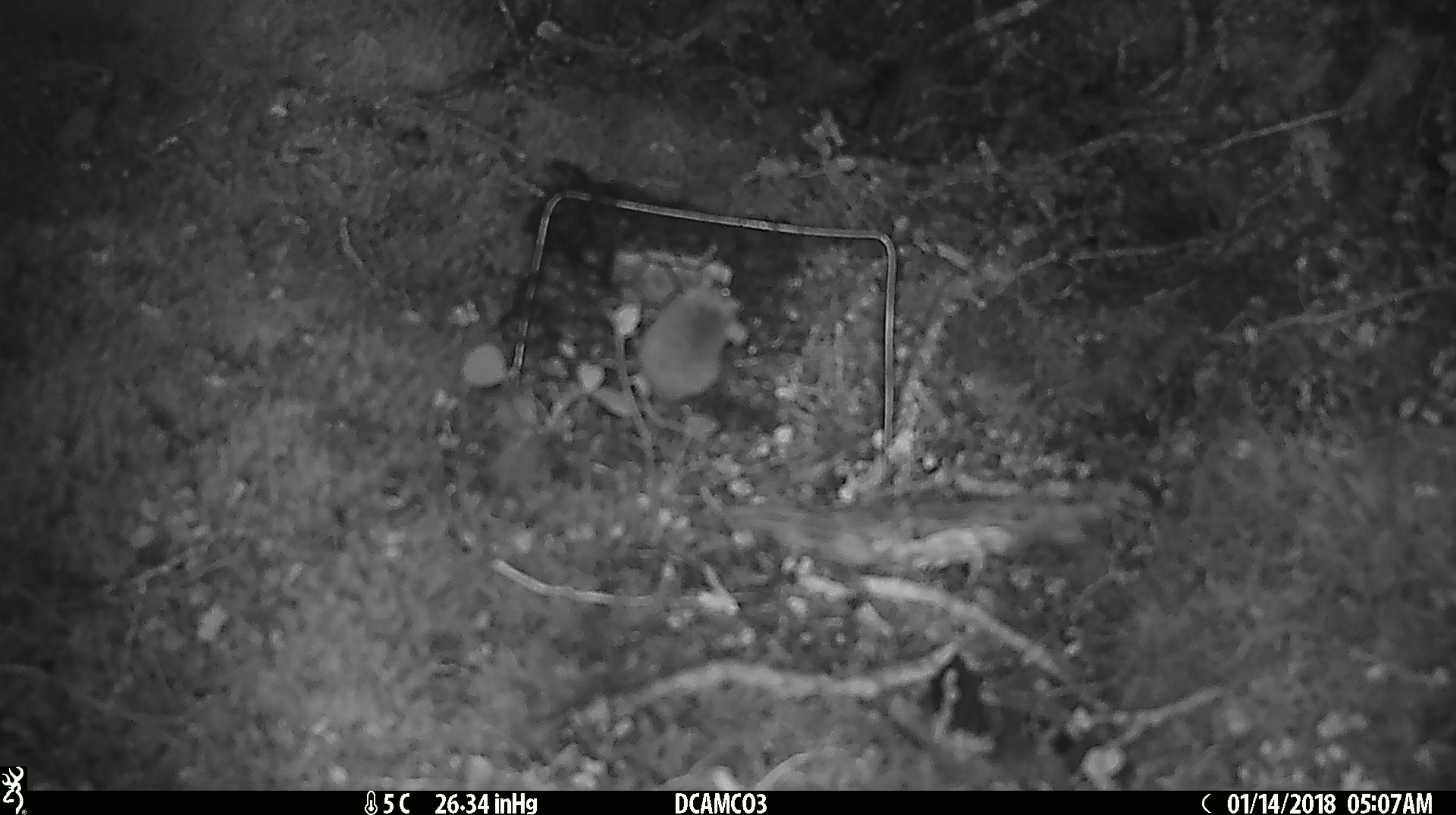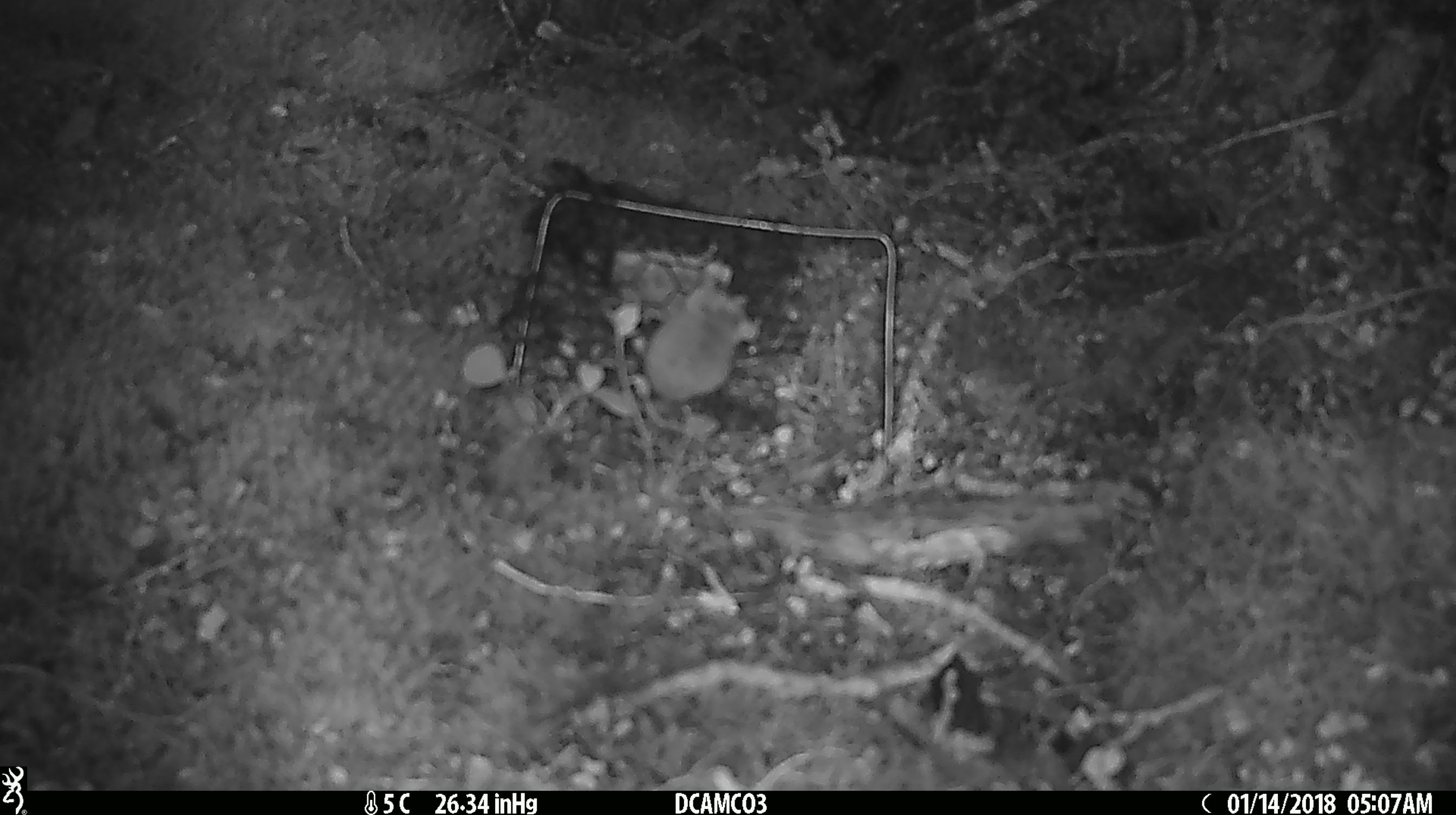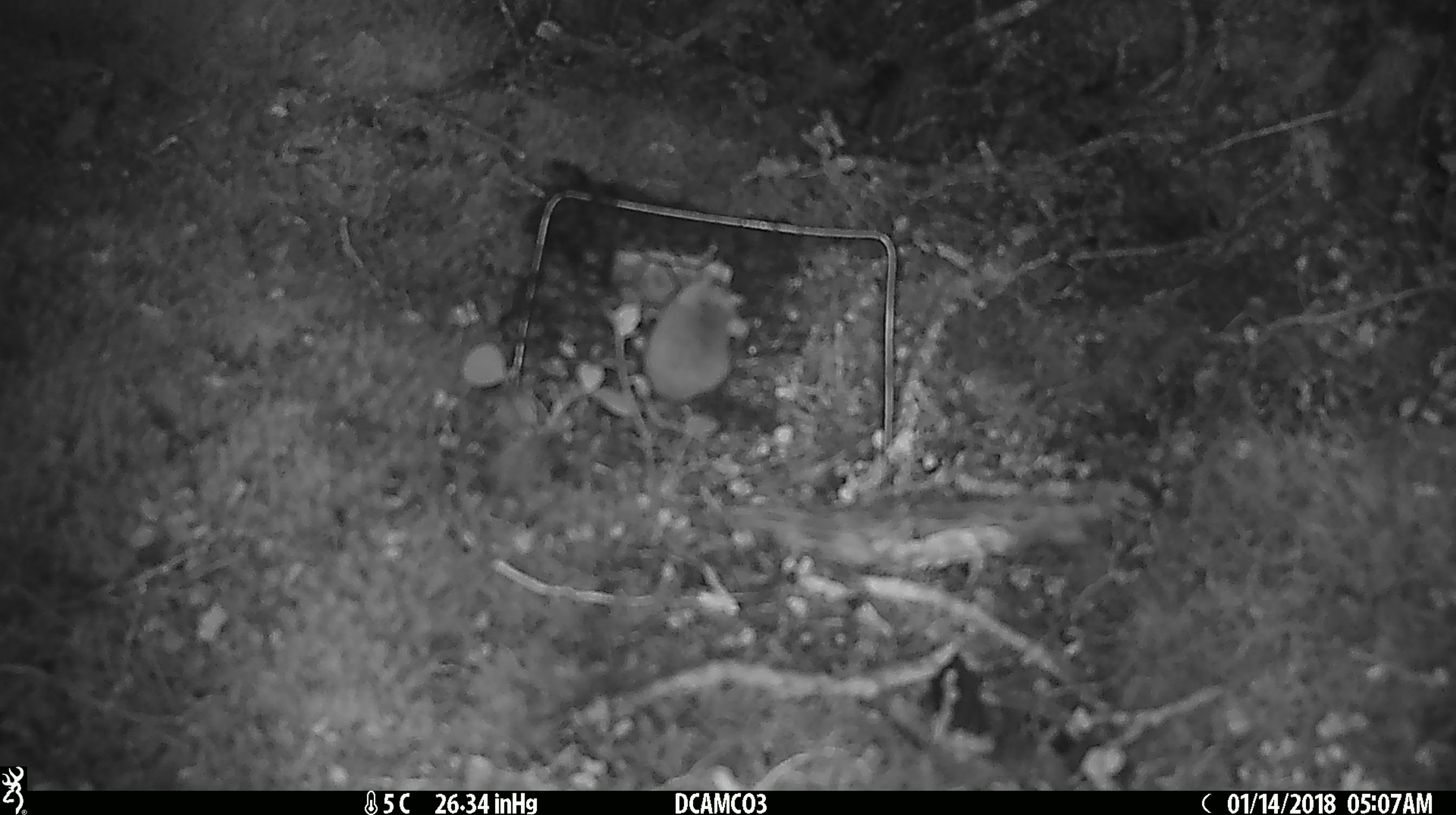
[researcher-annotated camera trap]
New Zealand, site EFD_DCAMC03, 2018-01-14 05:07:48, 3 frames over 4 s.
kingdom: Animalia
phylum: Chordata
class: Mammalia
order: Rodentia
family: Muridae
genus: Mus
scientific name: Mus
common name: mouse